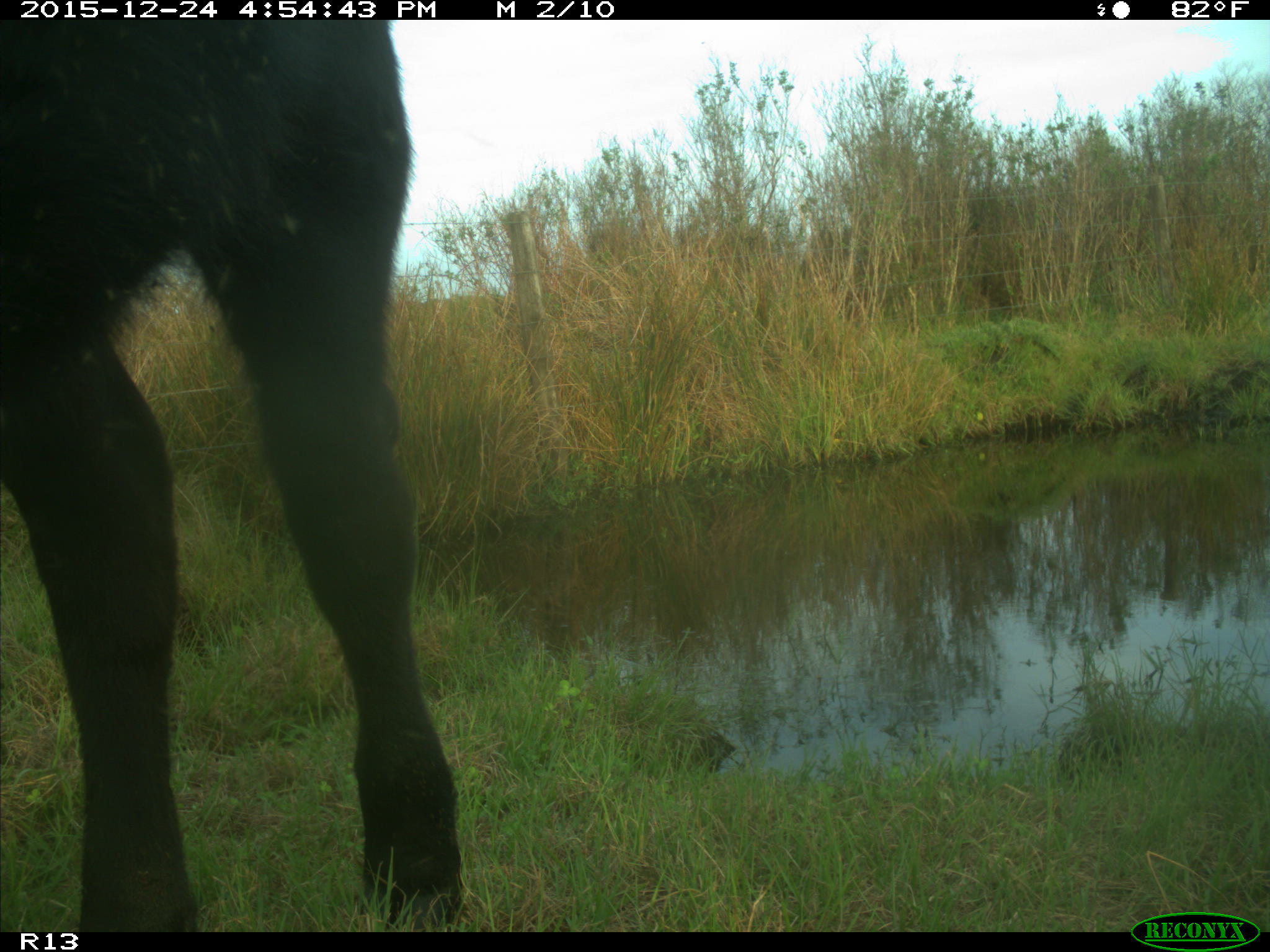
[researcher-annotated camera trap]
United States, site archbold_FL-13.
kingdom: Animalia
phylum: Chordata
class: Mammalia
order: Artiodactyla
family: Bovidae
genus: Bos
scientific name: Bos taurus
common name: domestic cow